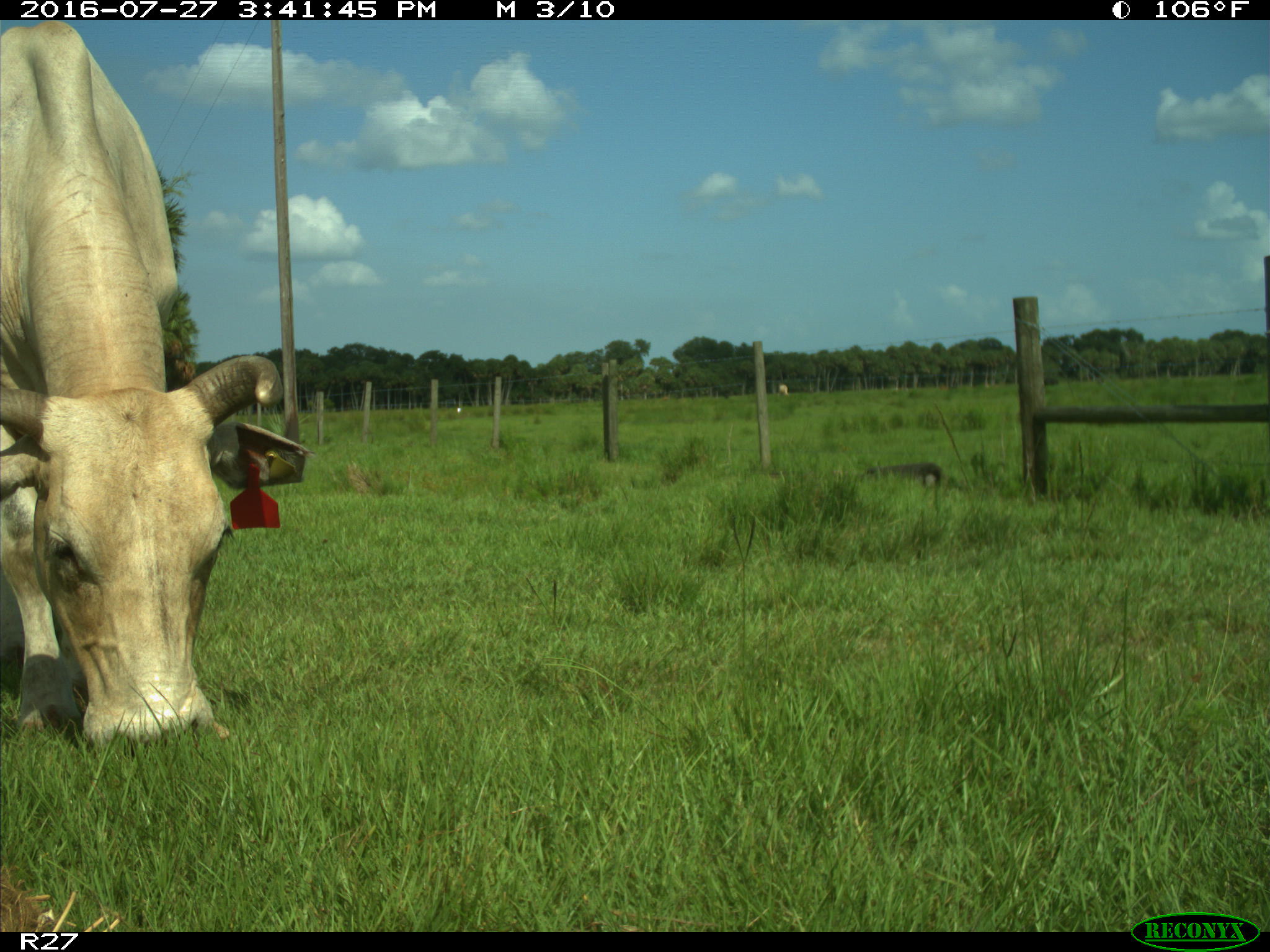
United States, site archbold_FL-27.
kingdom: Animalia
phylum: Chordata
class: Mammalia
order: Artiodactyla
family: Bovidae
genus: Bos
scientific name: Bos taurus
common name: domestic cow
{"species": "Bos taurus (domestic cow)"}